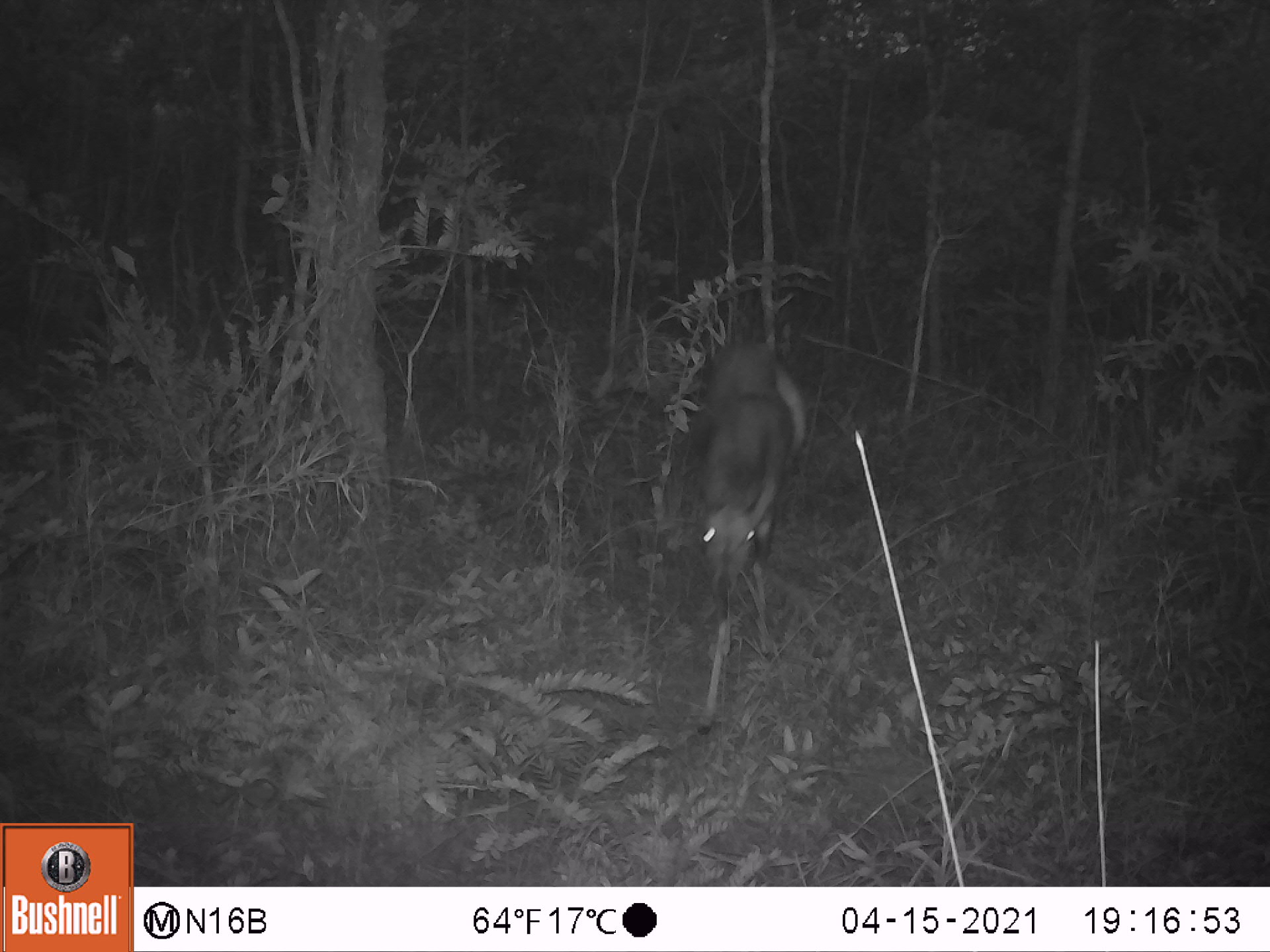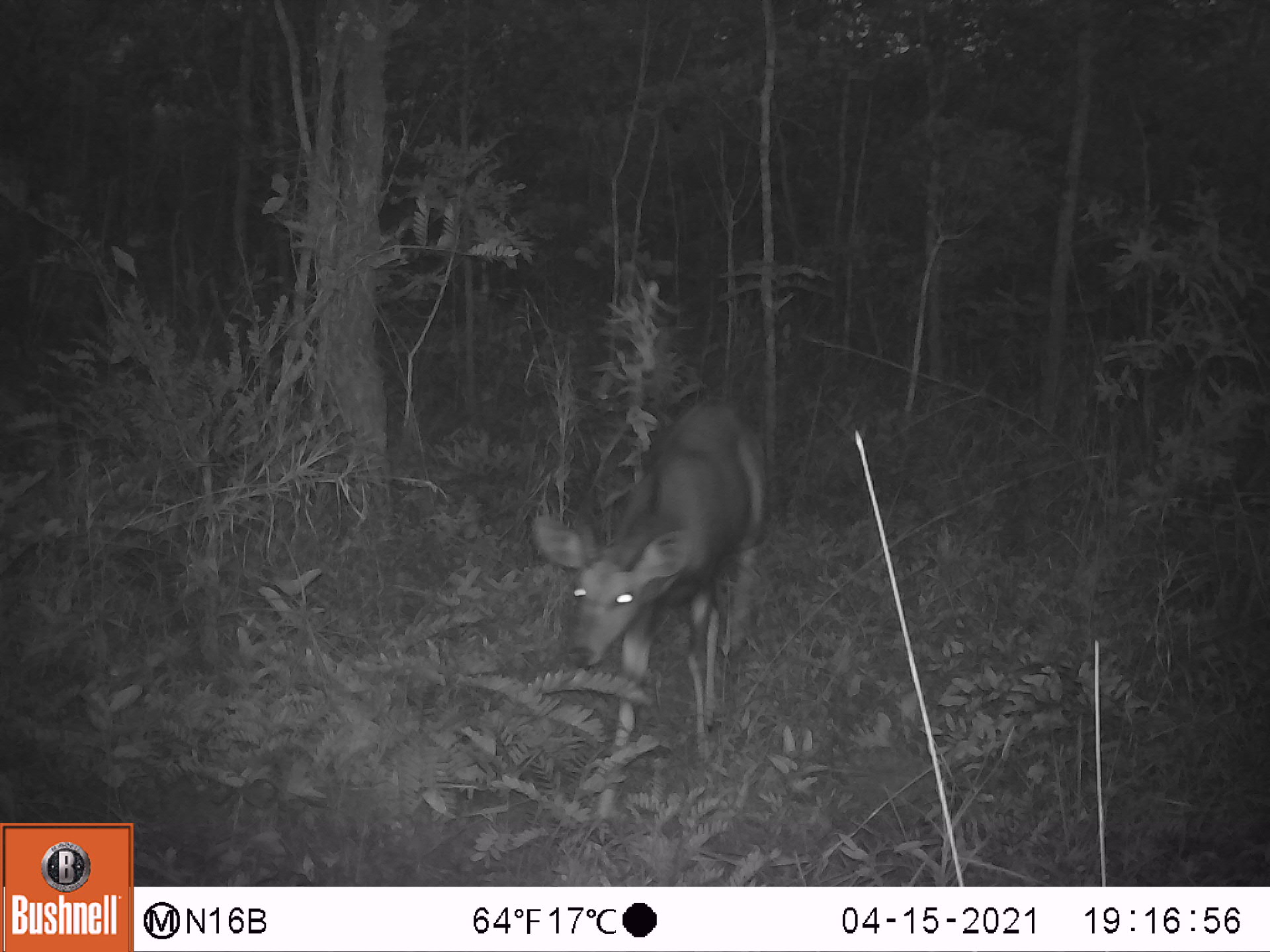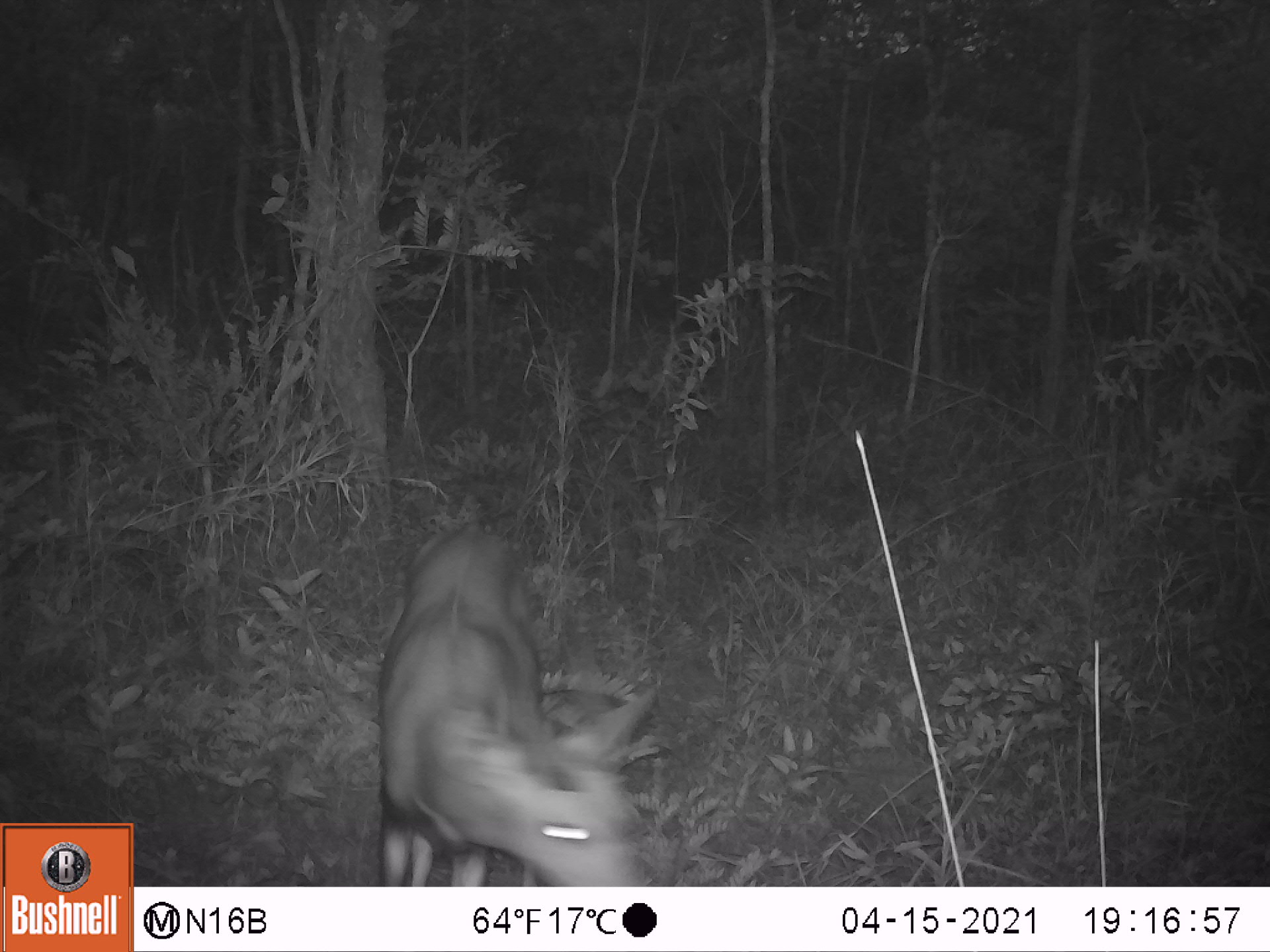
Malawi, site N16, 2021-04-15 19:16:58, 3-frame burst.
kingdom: Animalia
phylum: Chordata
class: Mammalia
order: Artiodactyla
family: Bovidae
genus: Tragelaphus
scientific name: Tragelaphus sylvaticus sylvaticus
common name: cape bushbuck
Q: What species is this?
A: Cape bushbuck (Tragelaphus sylvaticus sylvaticus).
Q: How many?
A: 1.